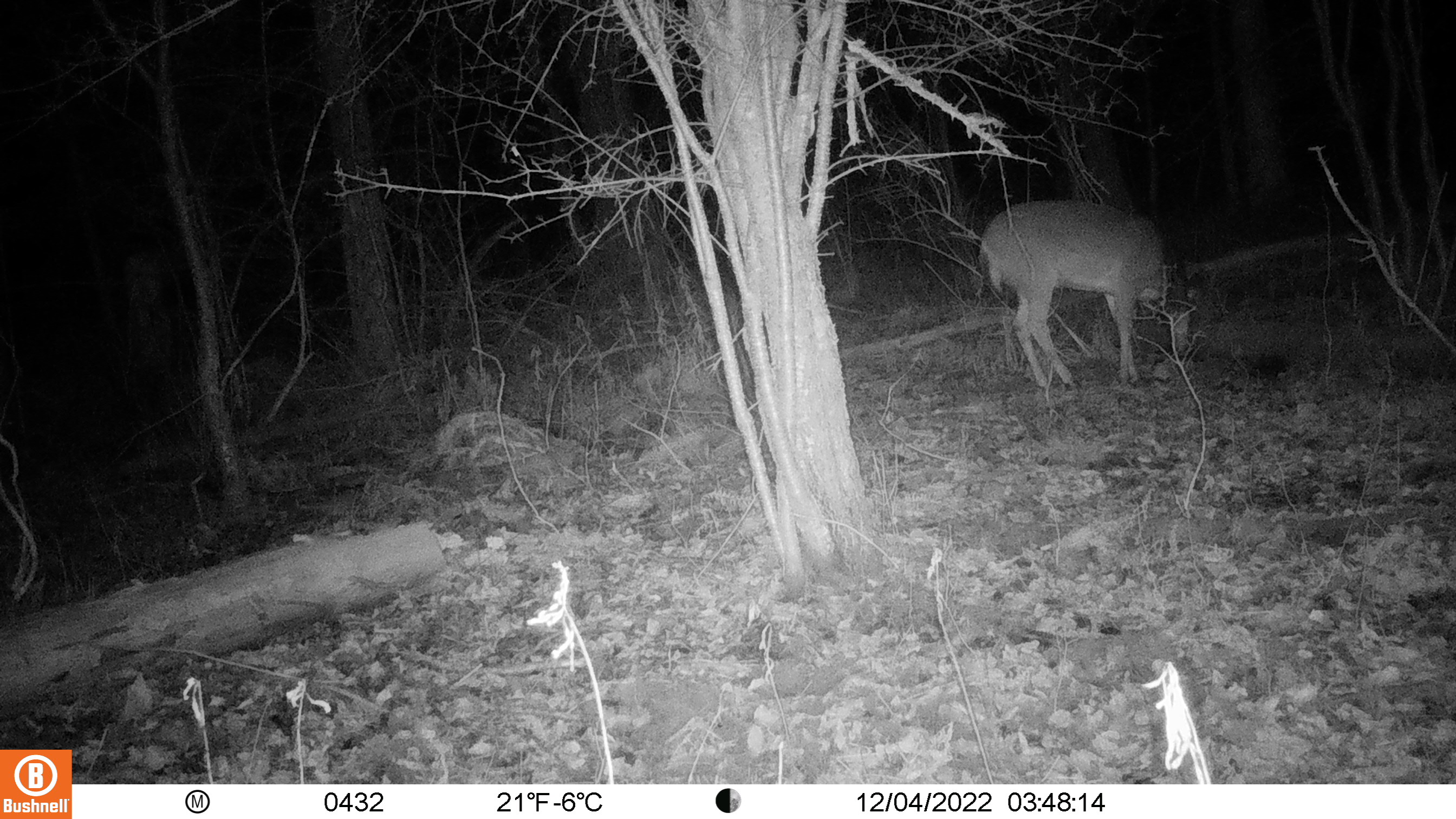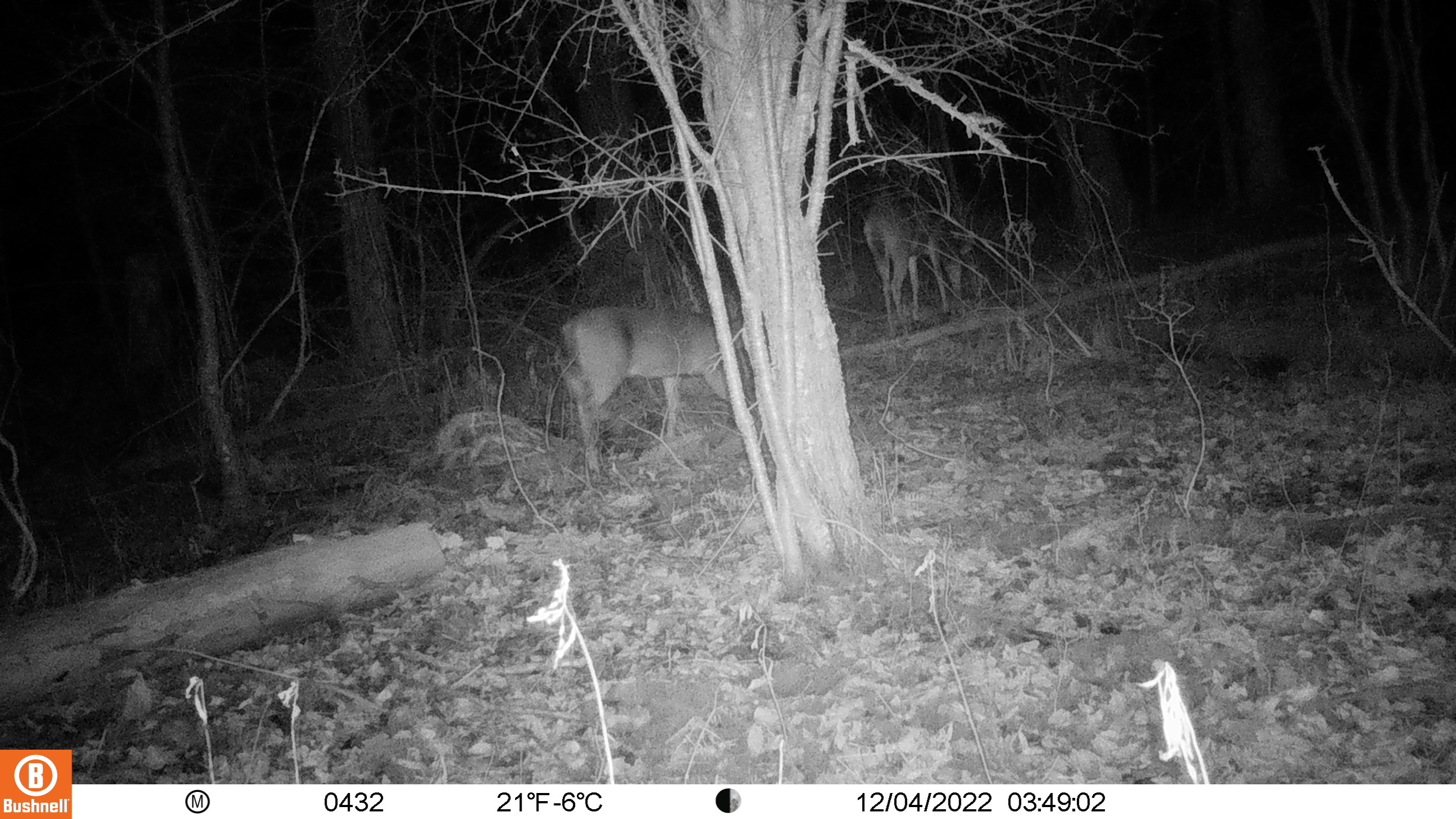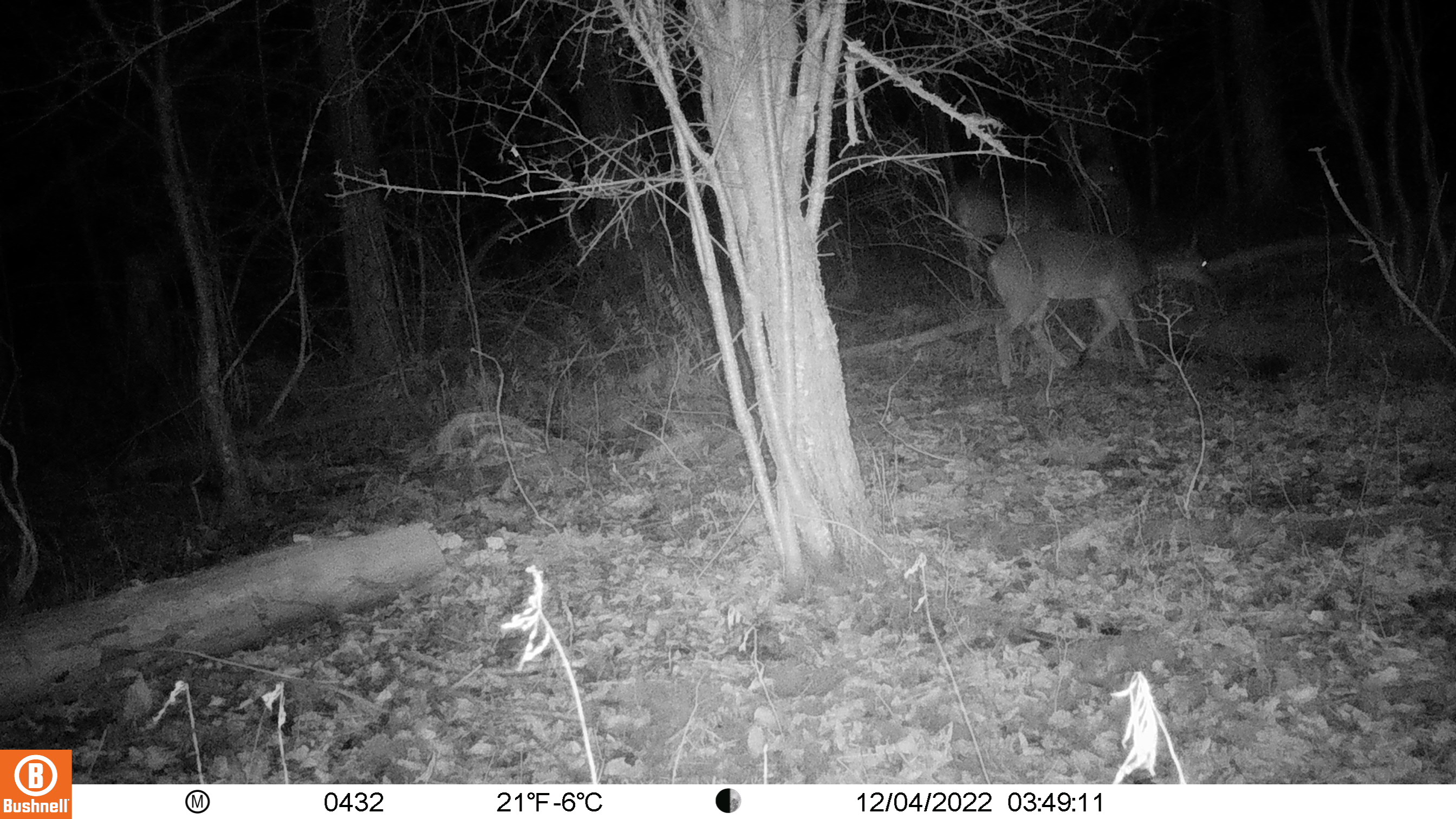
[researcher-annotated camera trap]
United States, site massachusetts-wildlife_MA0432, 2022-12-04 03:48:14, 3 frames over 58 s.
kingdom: Animalia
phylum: Chordata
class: Mammalia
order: Artiodactyla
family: Cervidae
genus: Odocoileus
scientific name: Odocoileus virginianus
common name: white-tailed deer